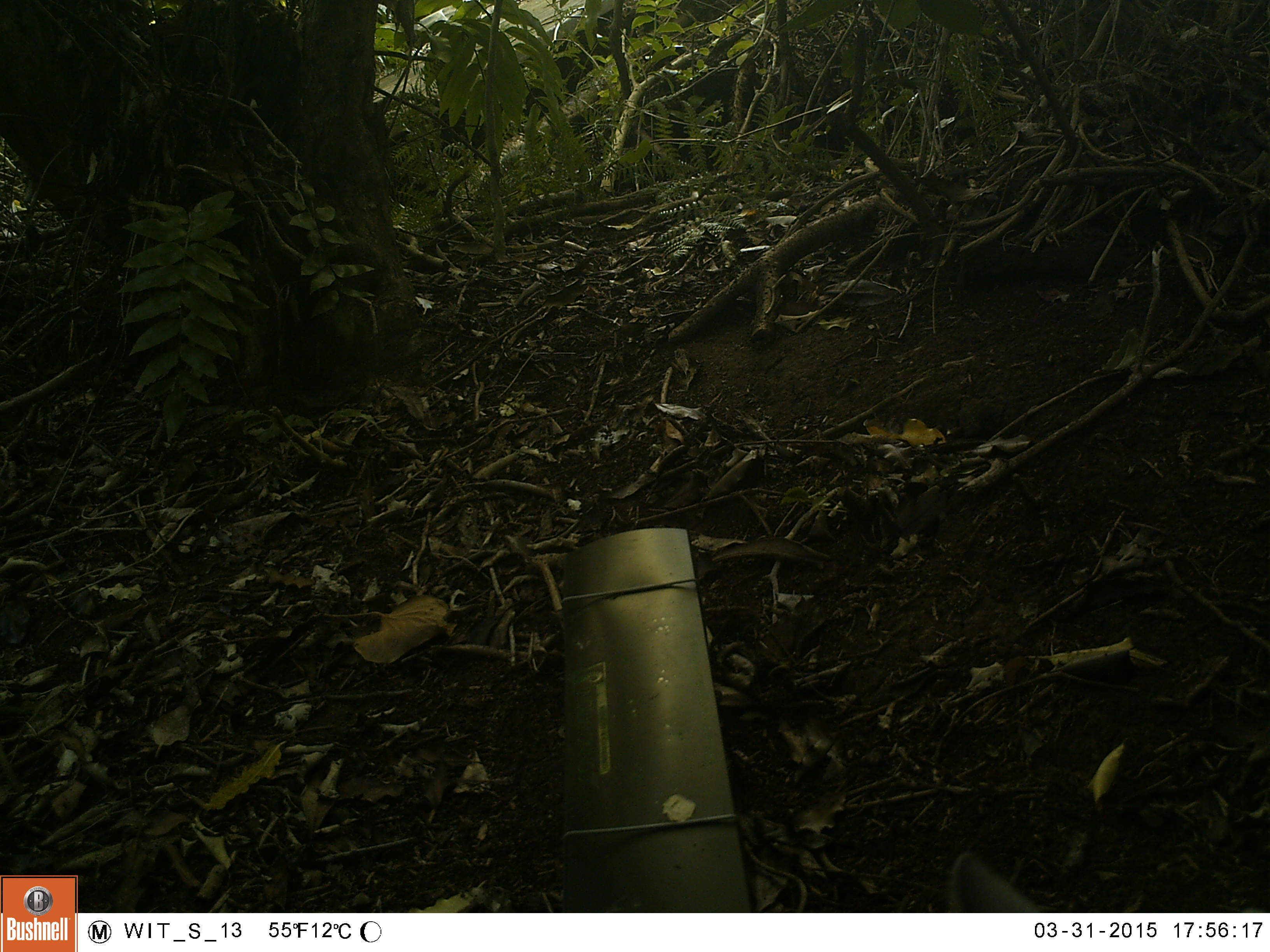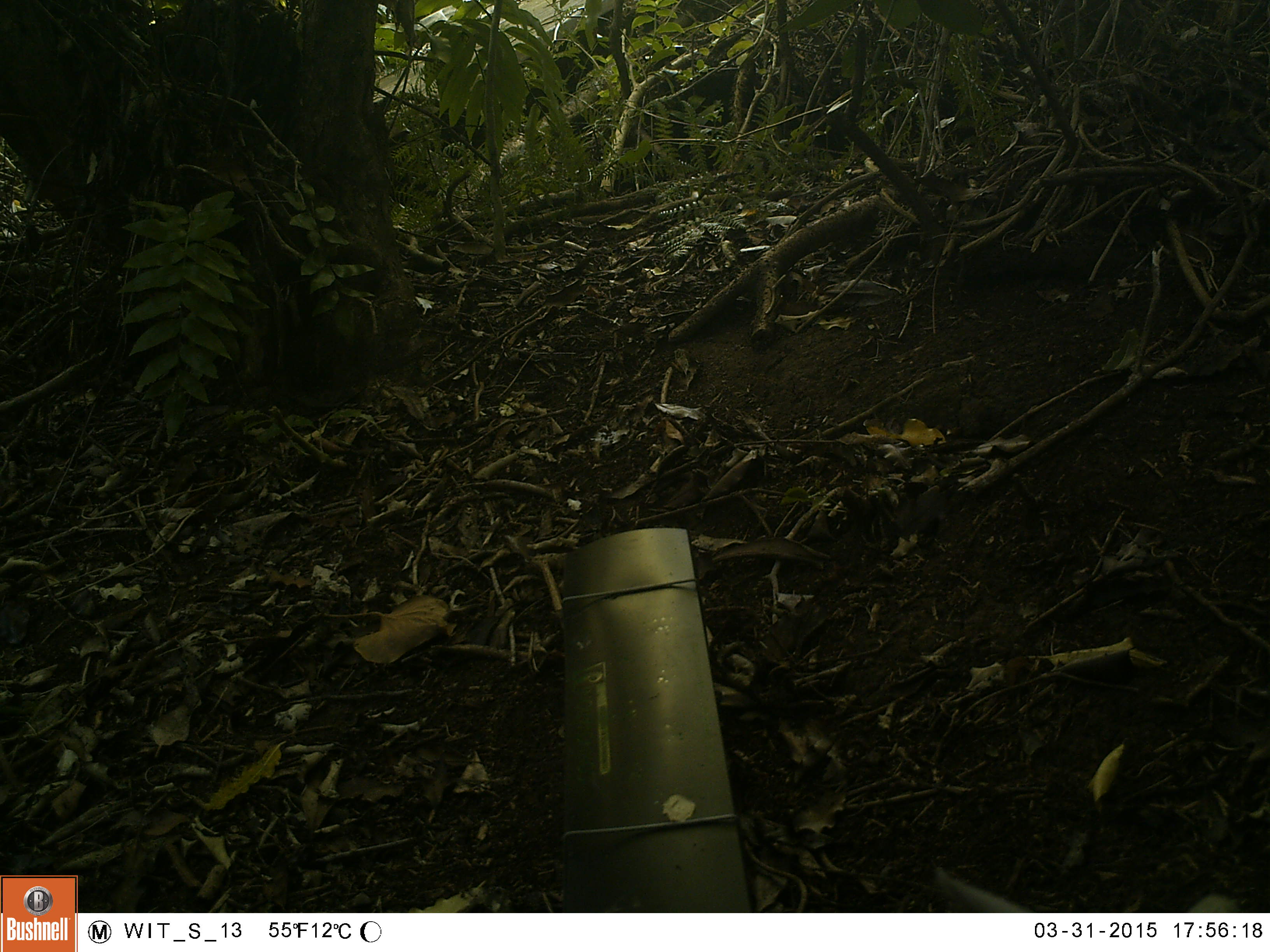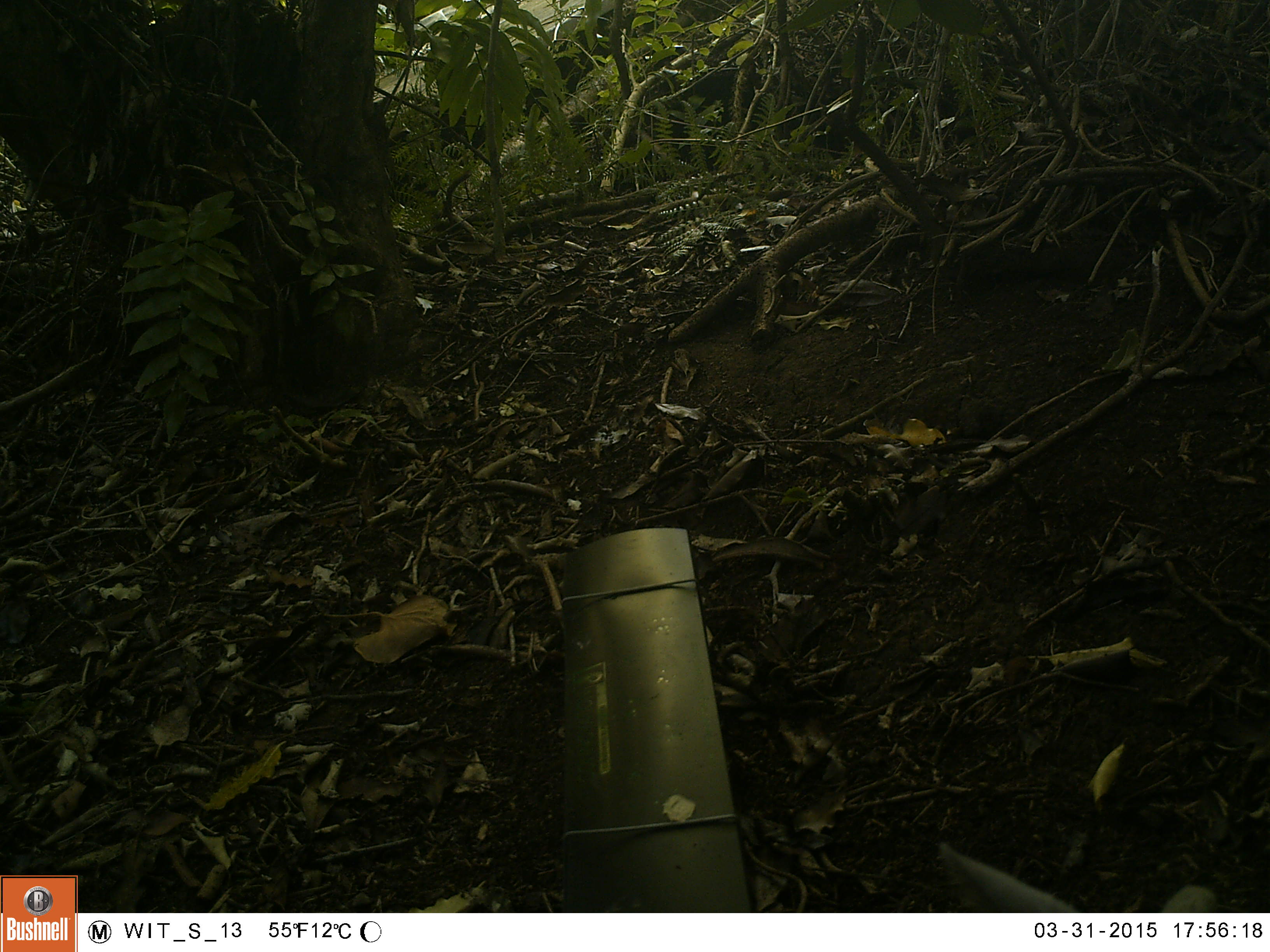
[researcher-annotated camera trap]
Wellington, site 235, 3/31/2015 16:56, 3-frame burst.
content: unidentified animal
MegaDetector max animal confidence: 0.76